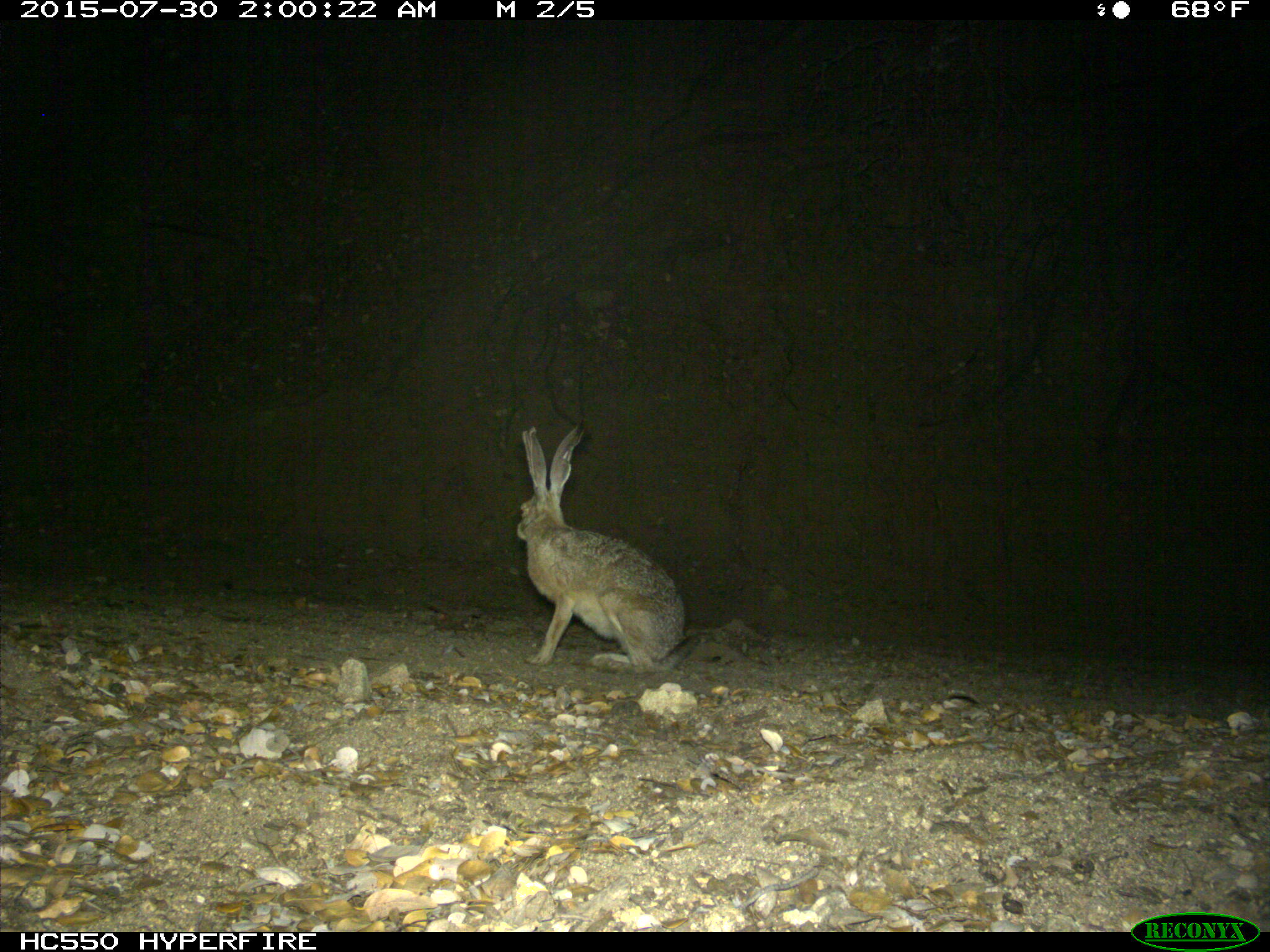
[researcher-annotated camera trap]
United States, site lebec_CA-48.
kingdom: Animalia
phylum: Chordata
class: Mammalia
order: Lagomorpha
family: Leporidae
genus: Lepus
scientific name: Lepus californicus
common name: black-tailed jackrabbit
Lepus californicus (black-tailed jackrabbit).